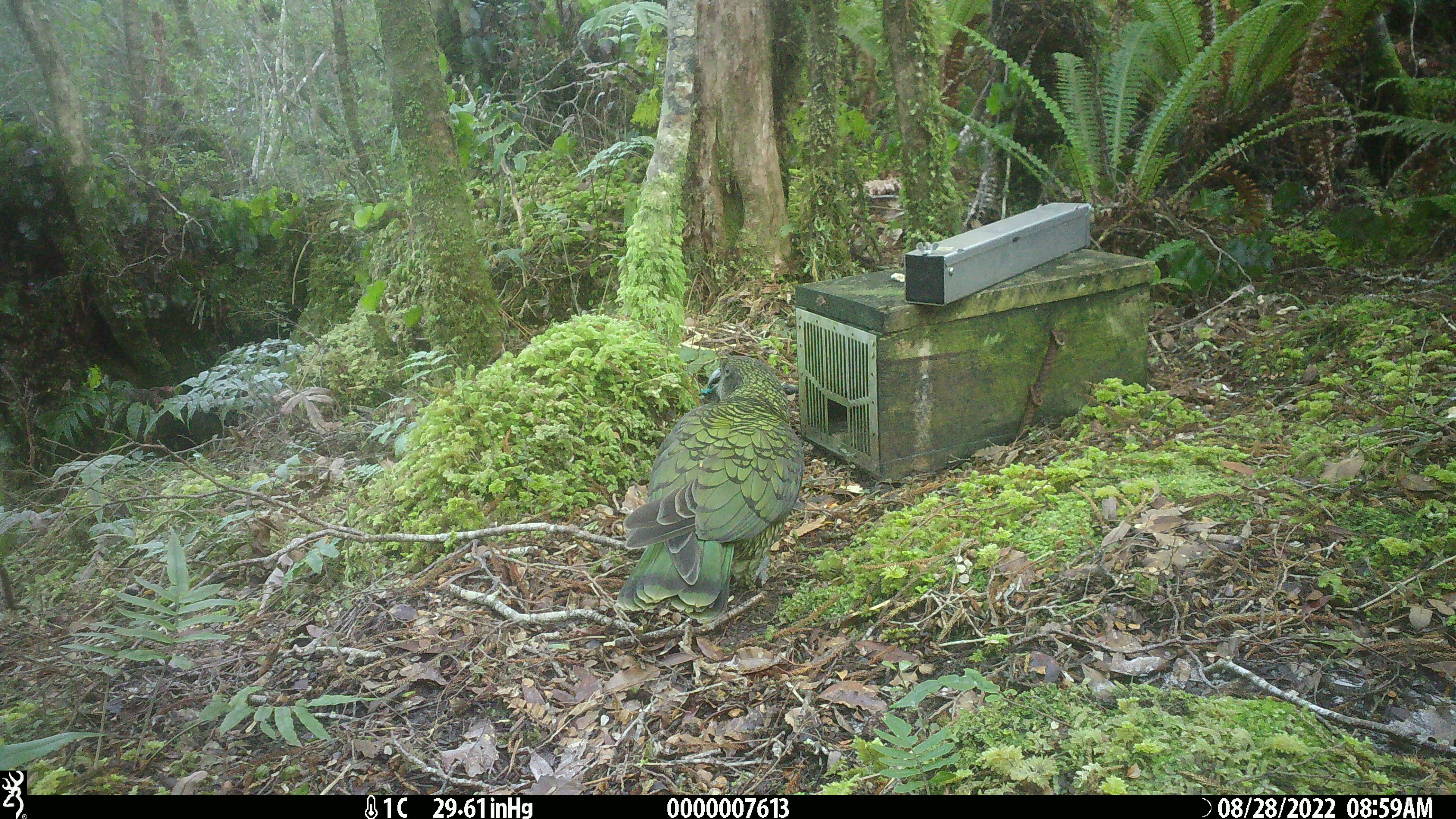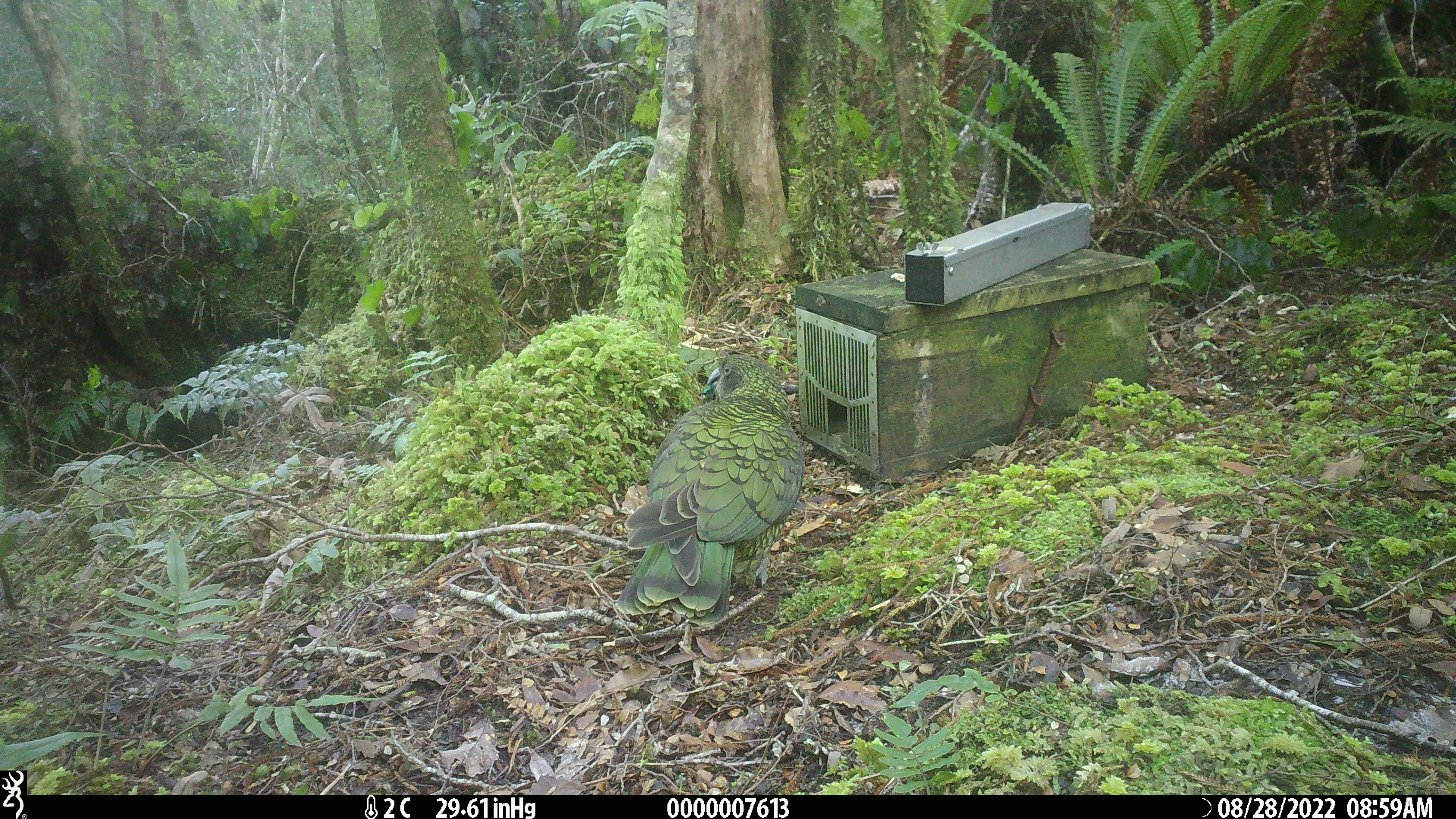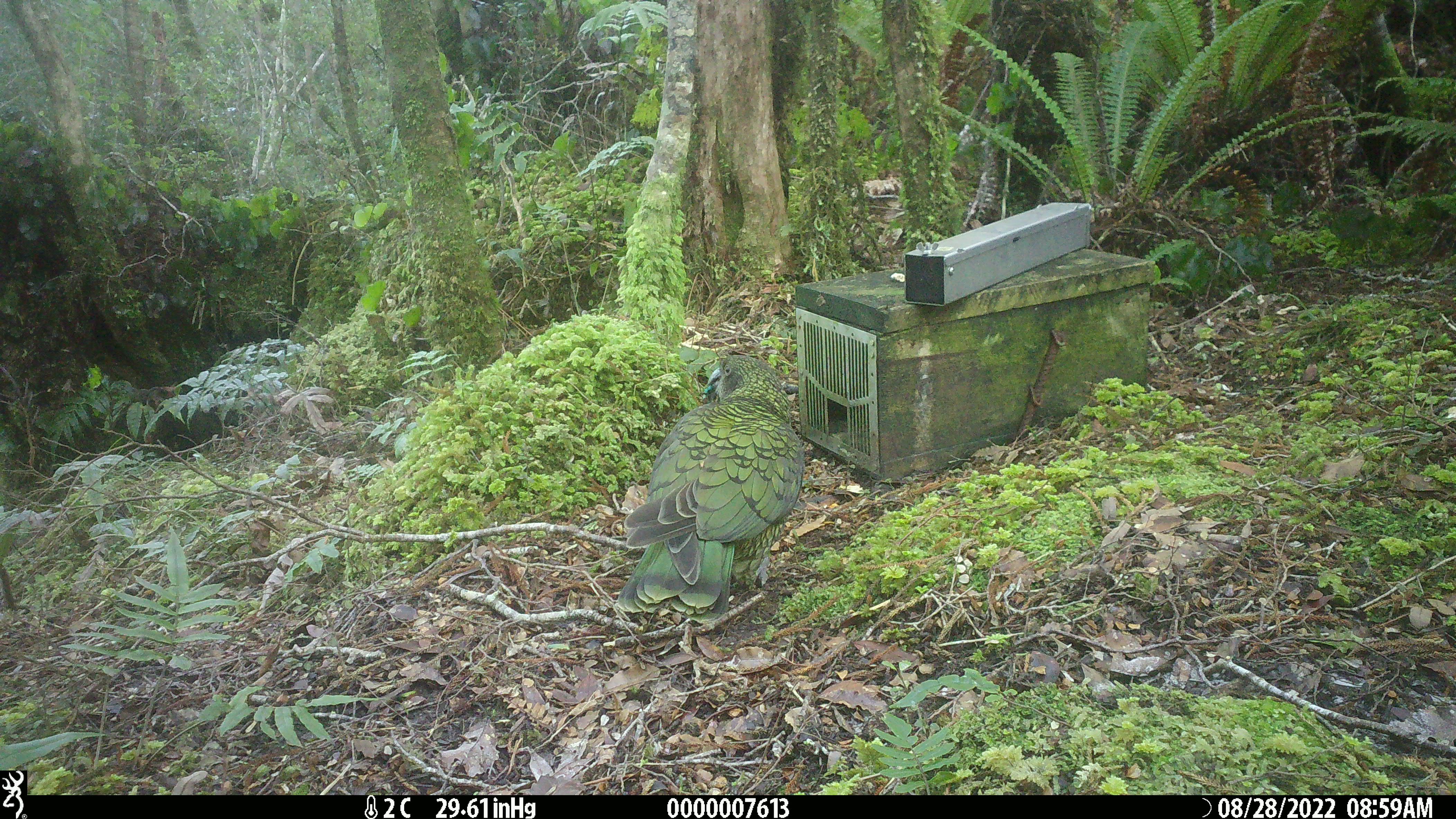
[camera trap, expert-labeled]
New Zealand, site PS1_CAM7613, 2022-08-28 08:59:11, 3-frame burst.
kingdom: Animalia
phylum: Chordata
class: Aves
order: Psittaciformes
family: Strigopidae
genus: Nestor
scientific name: Nestor notabilis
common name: kea